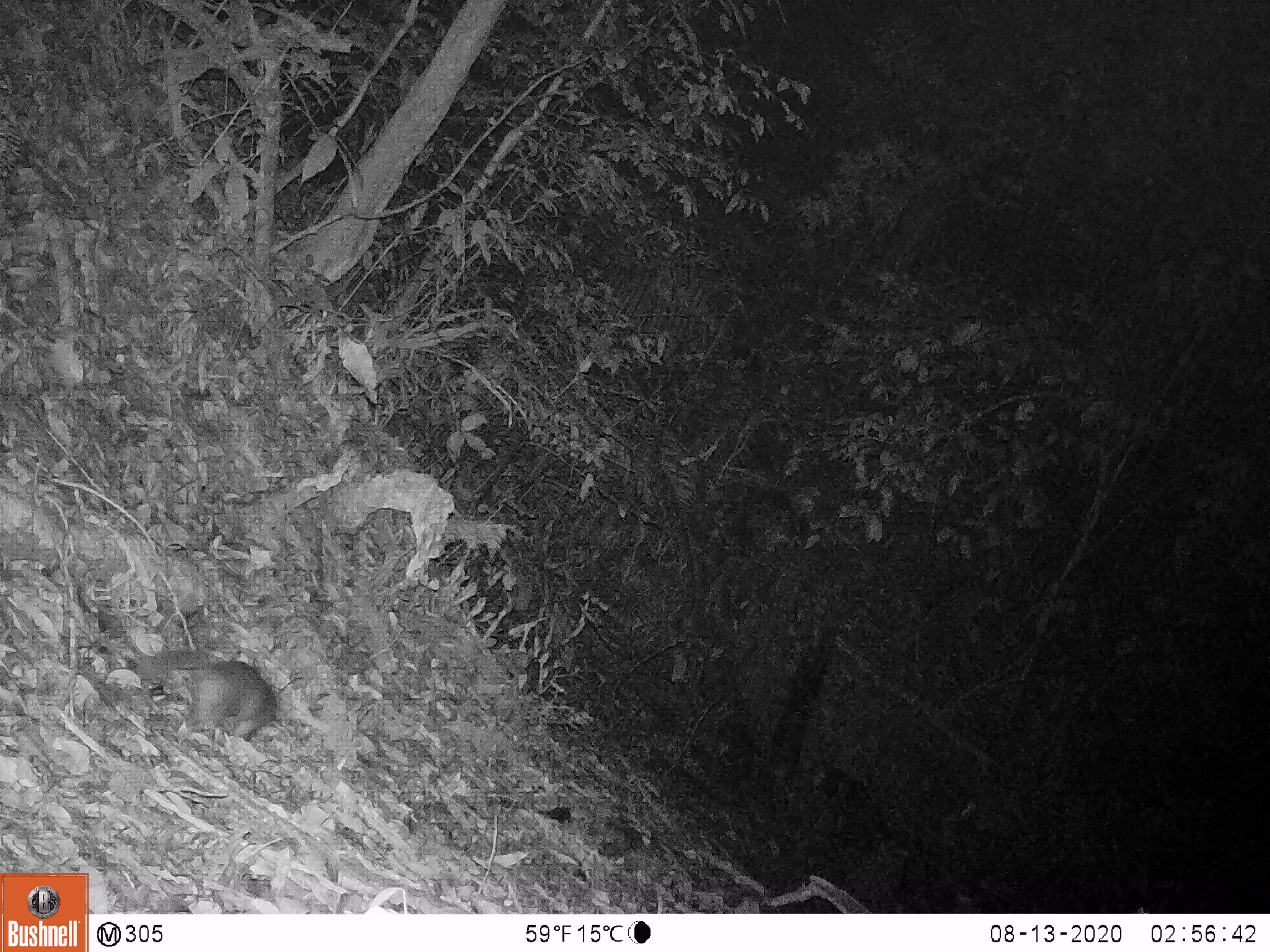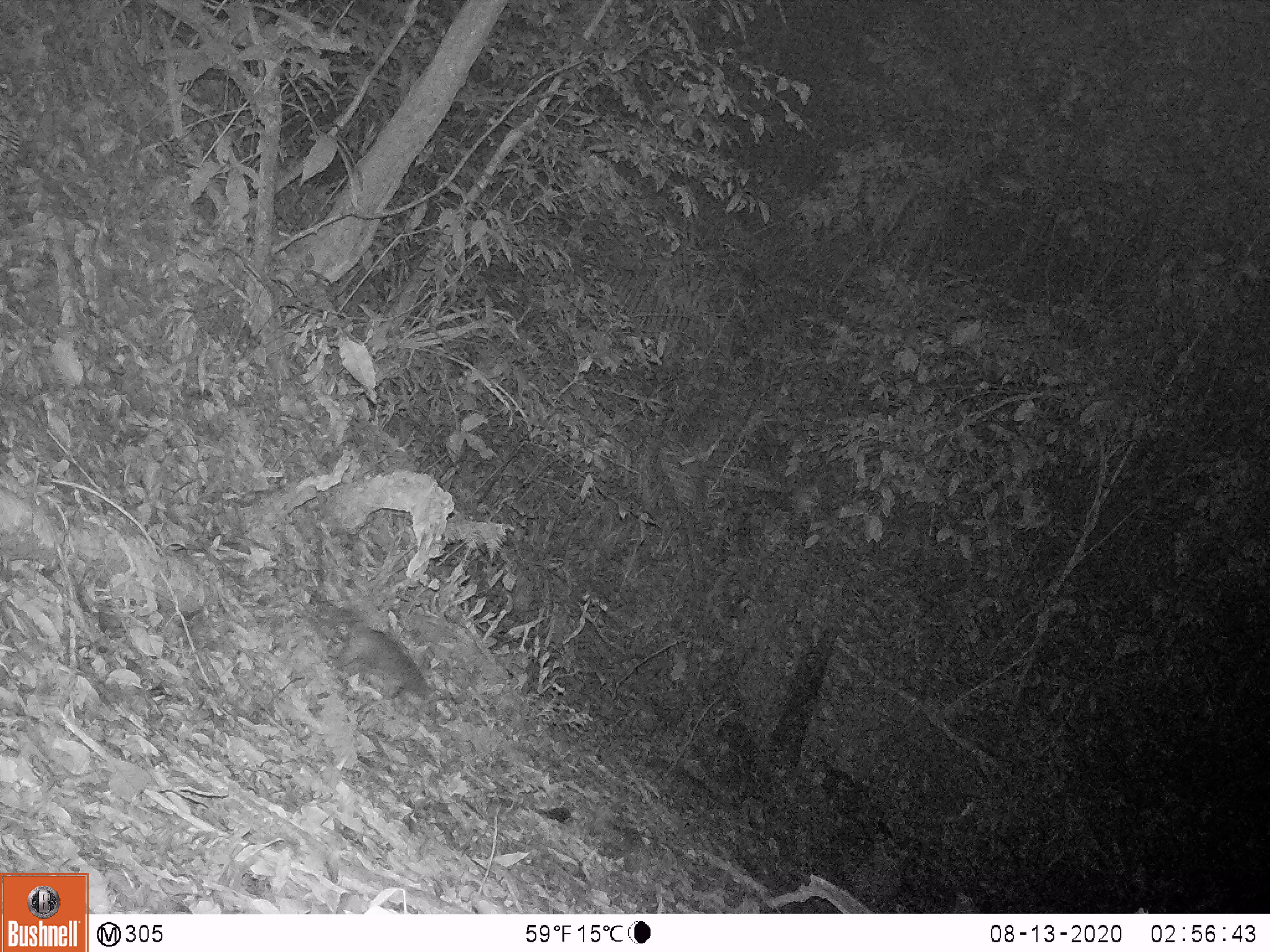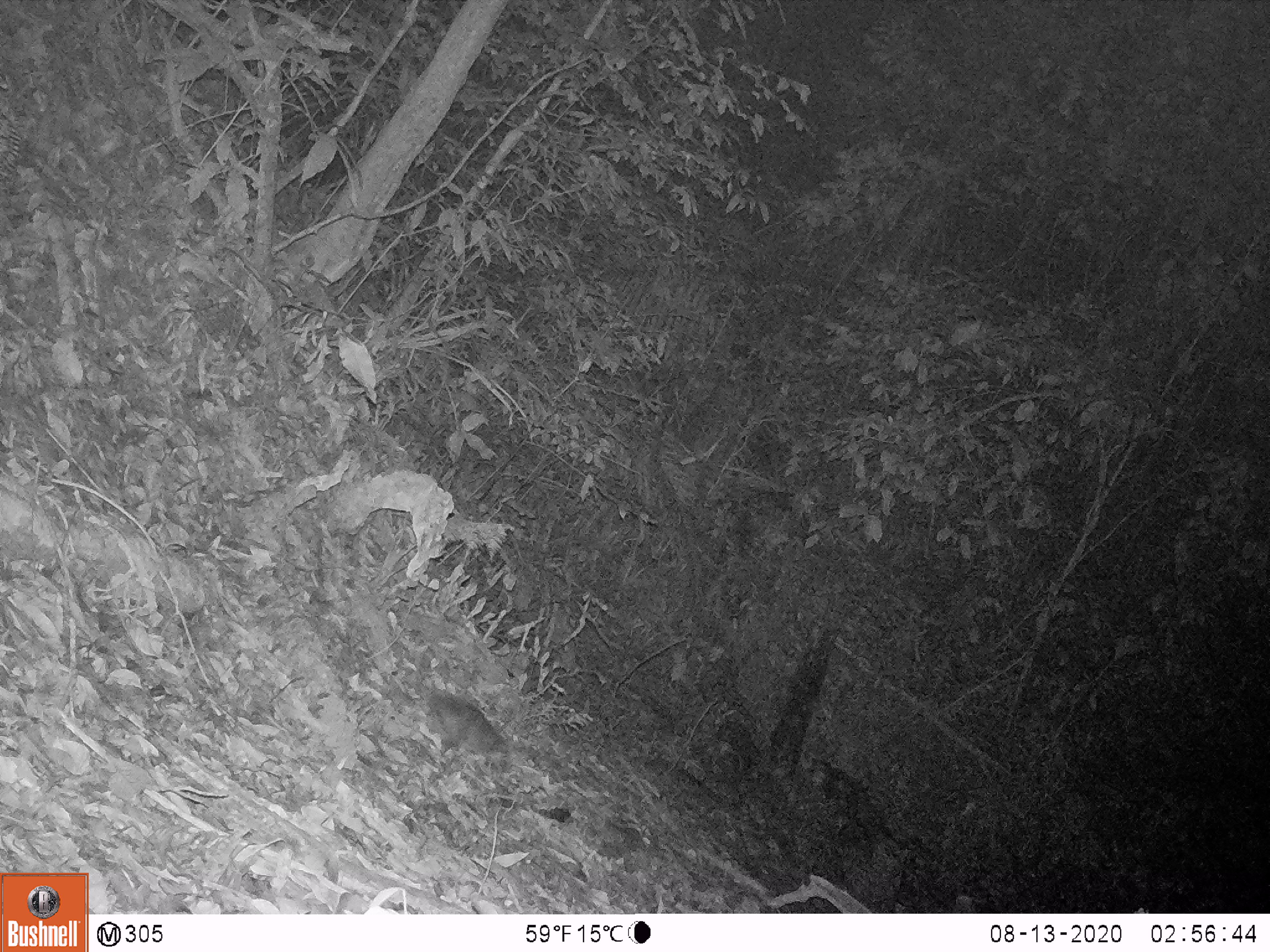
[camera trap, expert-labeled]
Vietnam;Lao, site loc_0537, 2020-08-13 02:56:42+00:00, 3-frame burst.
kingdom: Animalia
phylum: Chordata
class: Mammalia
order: Rodentia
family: Sciuridae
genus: Sciurus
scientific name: Sciurus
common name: squirrel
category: unidentified squirrel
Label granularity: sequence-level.